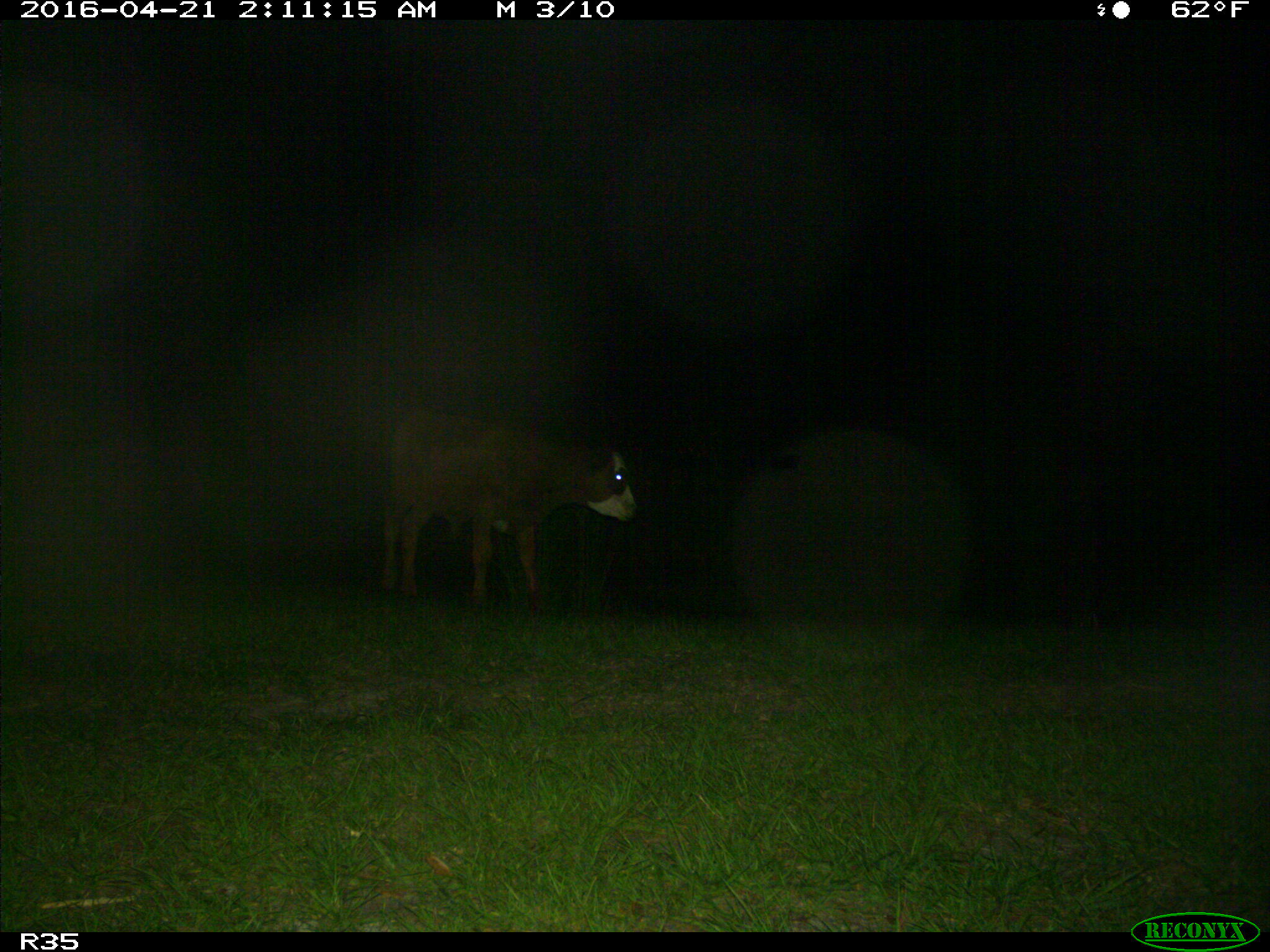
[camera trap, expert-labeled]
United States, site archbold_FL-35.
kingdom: Animalia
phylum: Chordata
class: Mammalia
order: Artiodactyla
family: Bovidae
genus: Bos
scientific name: Bos taurus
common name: domestic cow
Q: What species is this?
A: Bos taurus (domestic cow).